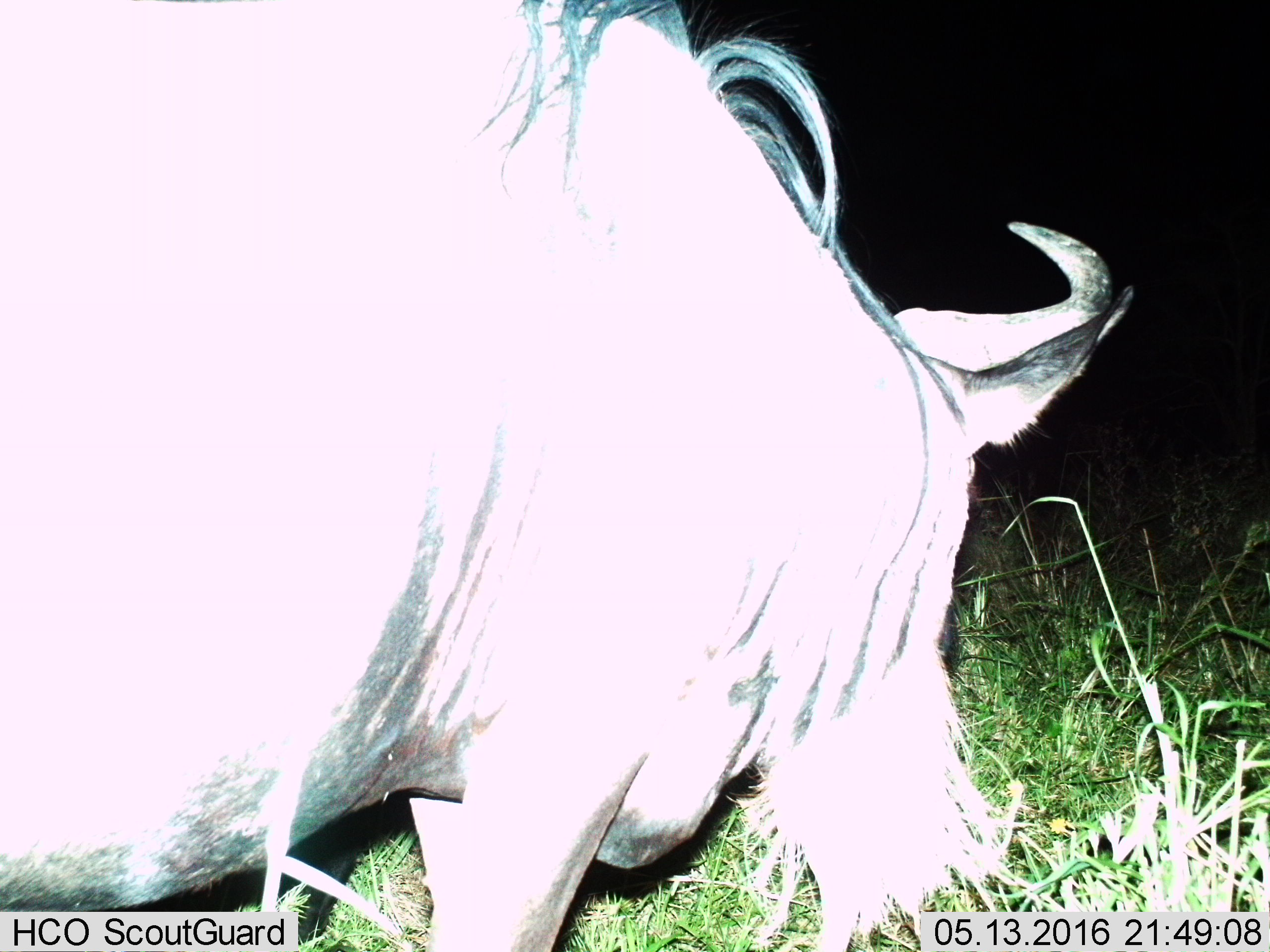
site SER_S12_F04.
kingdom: Animalia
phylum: Chordata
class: Mammalia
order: Artiodactyla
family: Bovidae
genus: Connochaetes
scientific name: Connochaetes taurinus taurinus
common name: blue wildebeest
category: wildebeestblue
Wildebeestblue (blue wildebeest) (Connochaetes taurinus taurinus), count 1. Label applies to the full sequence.